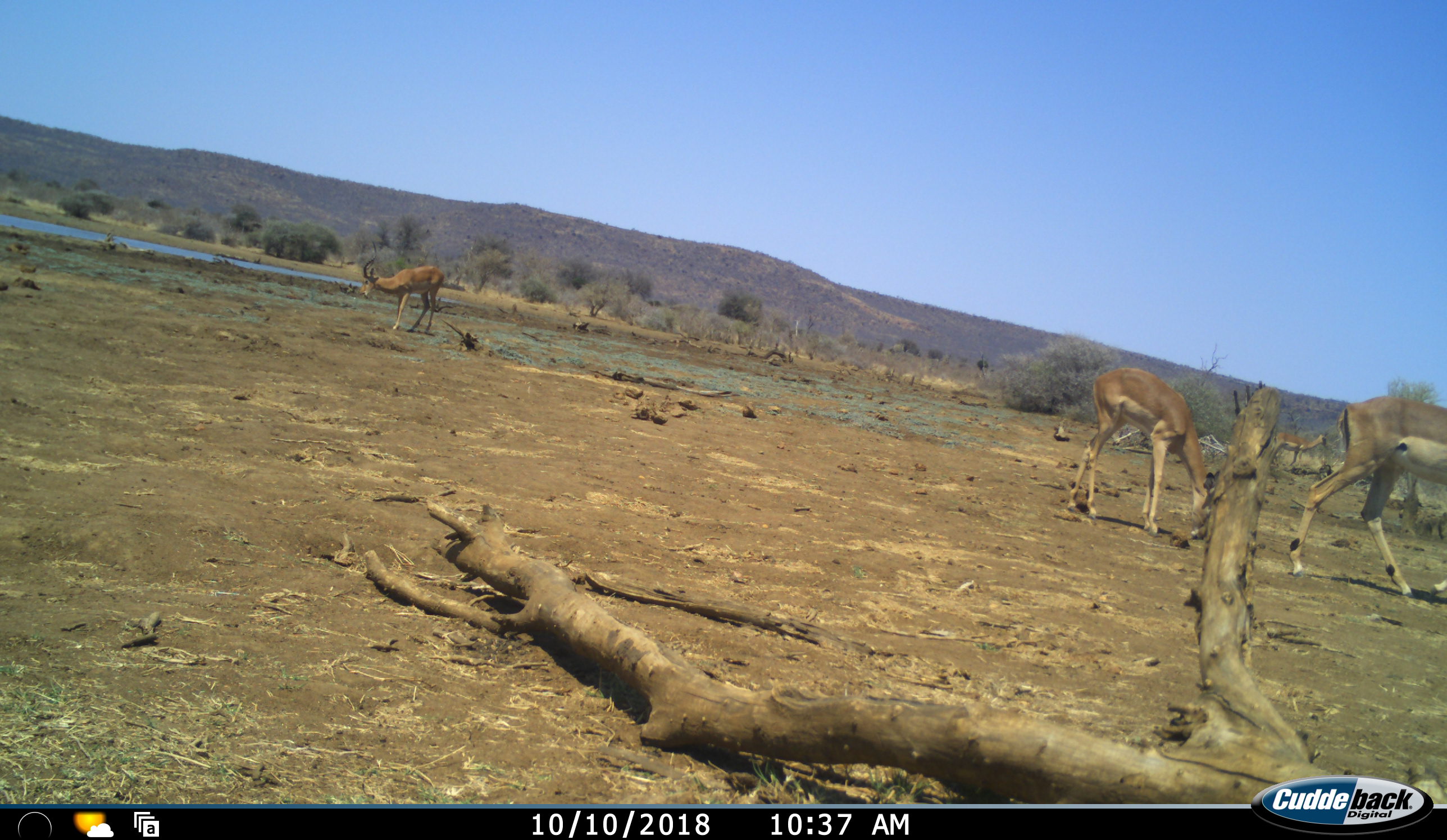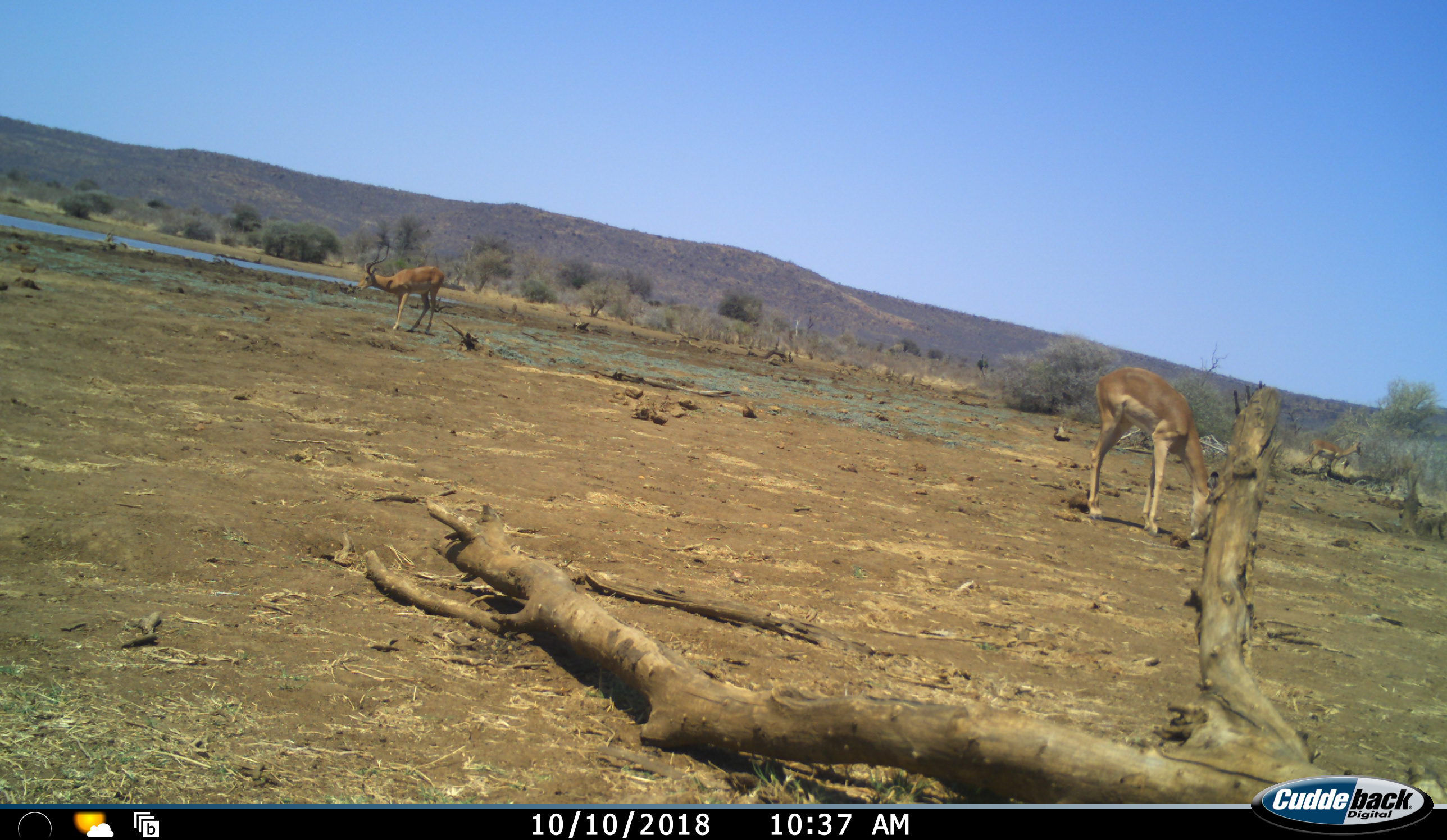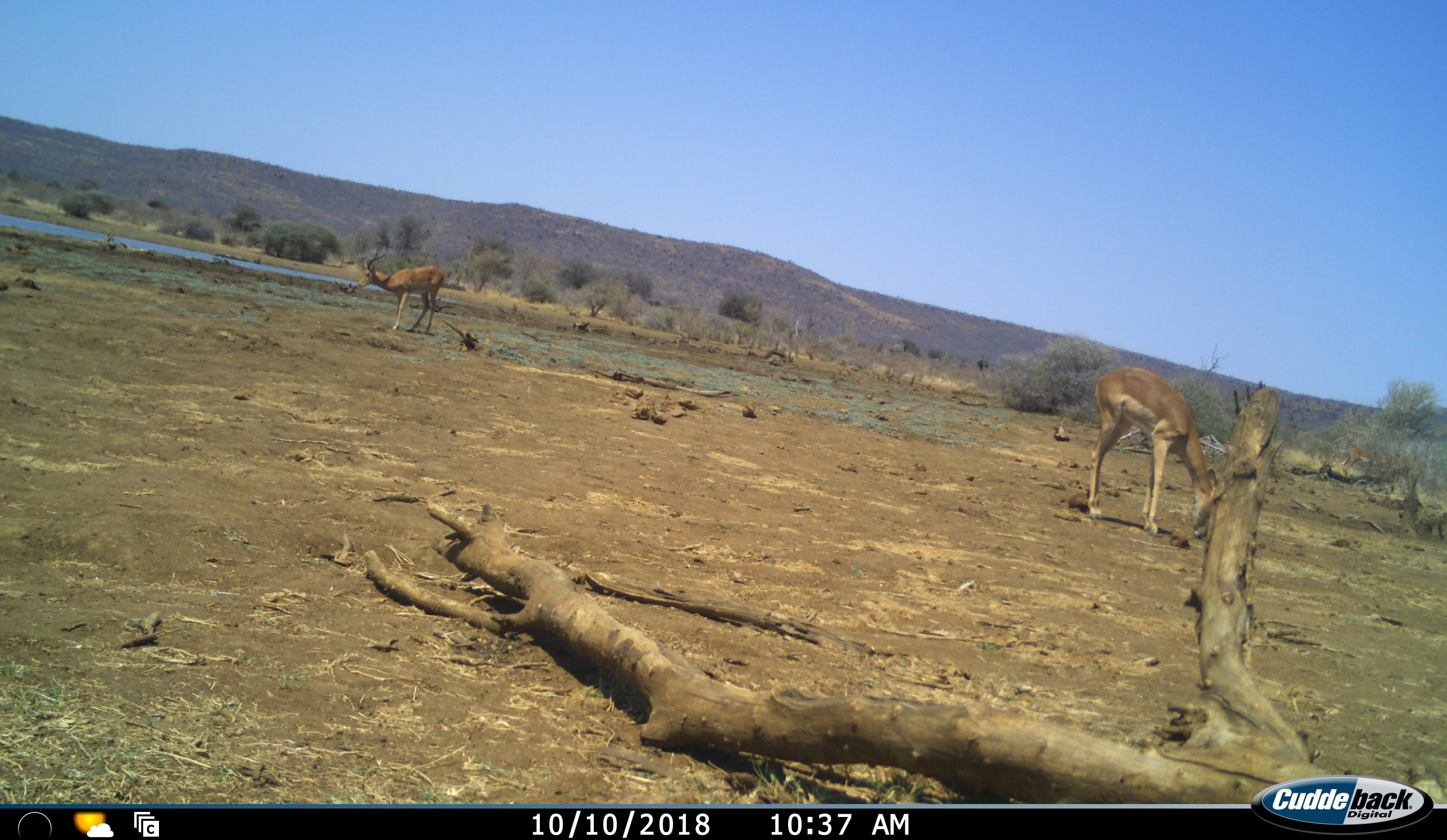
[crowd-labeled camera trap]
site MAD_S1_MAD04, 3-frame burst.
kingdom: Animalia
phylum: Chordata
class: Mammalia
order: Artiodactyla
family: Bovidae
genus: Aepyceros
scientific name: Aepyceros melampus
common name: impala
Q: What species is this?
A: Impala (Aepyceros melampus).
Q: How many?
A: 3.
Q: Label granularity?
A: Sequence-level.